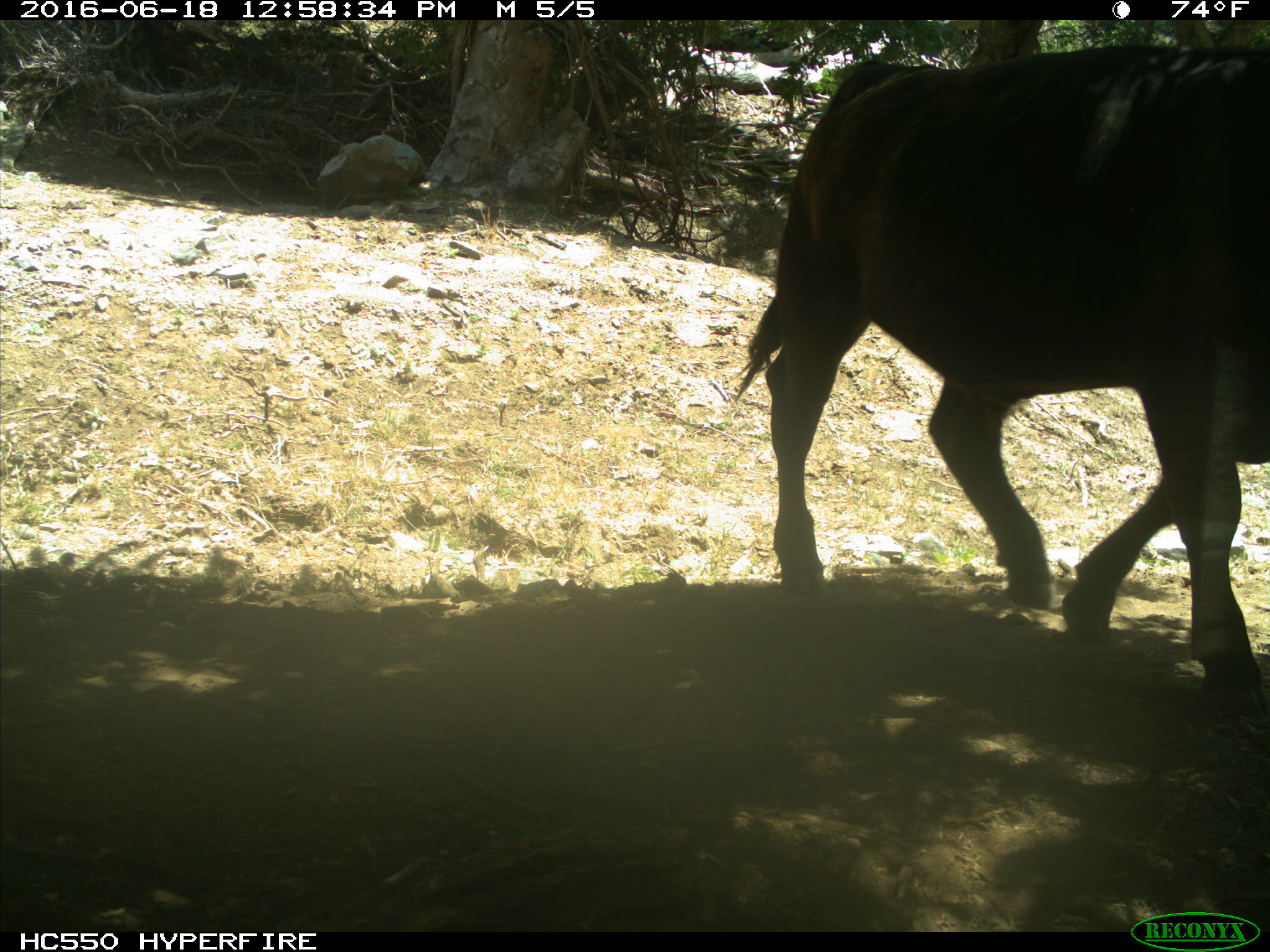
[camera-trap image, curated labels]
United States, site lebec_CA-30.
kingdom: Animalia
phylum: Chordata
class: Mammalia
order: Artiodactyla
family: Bovidae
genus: Bos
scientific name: Bos taurus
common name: domestic cow